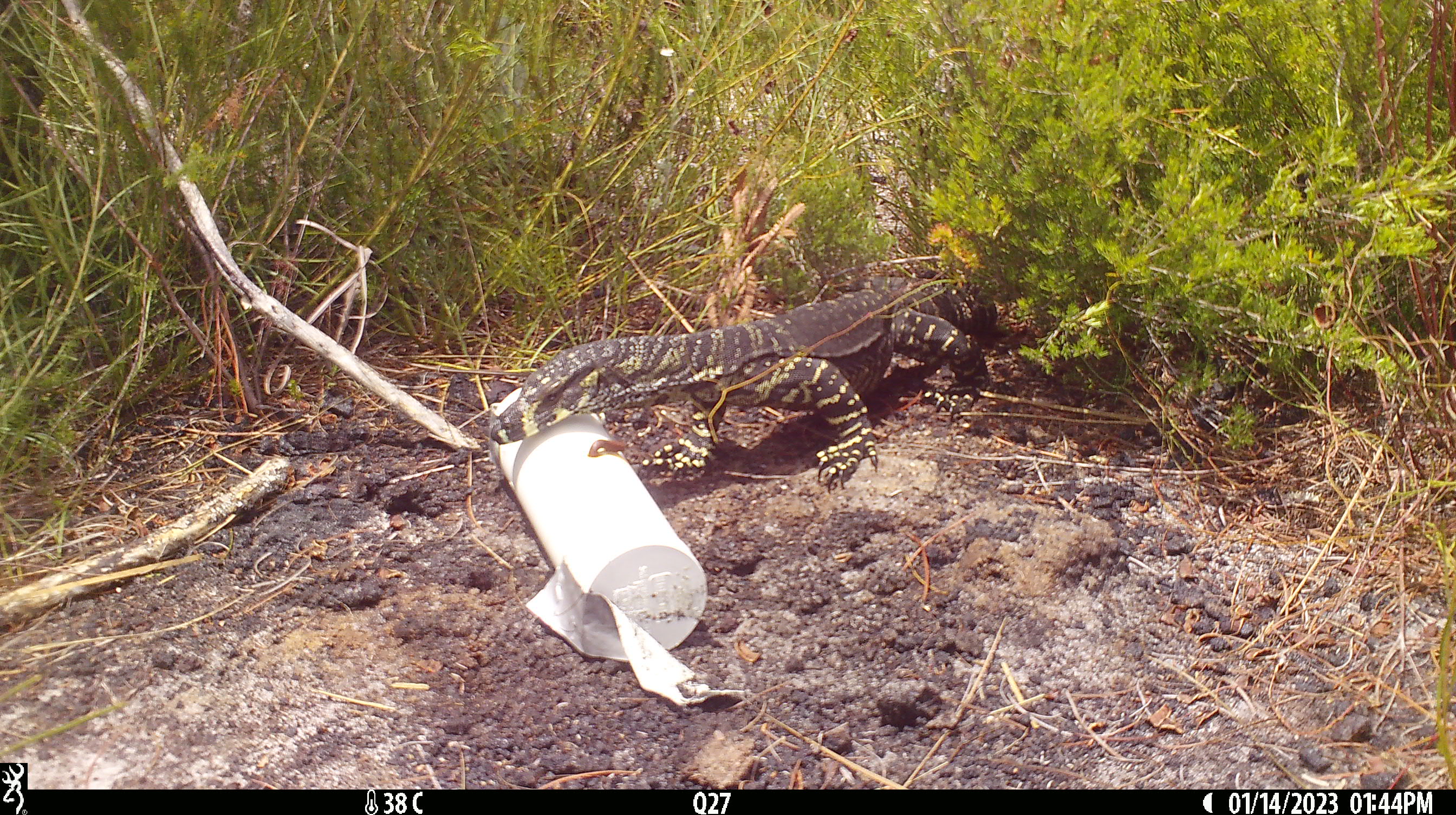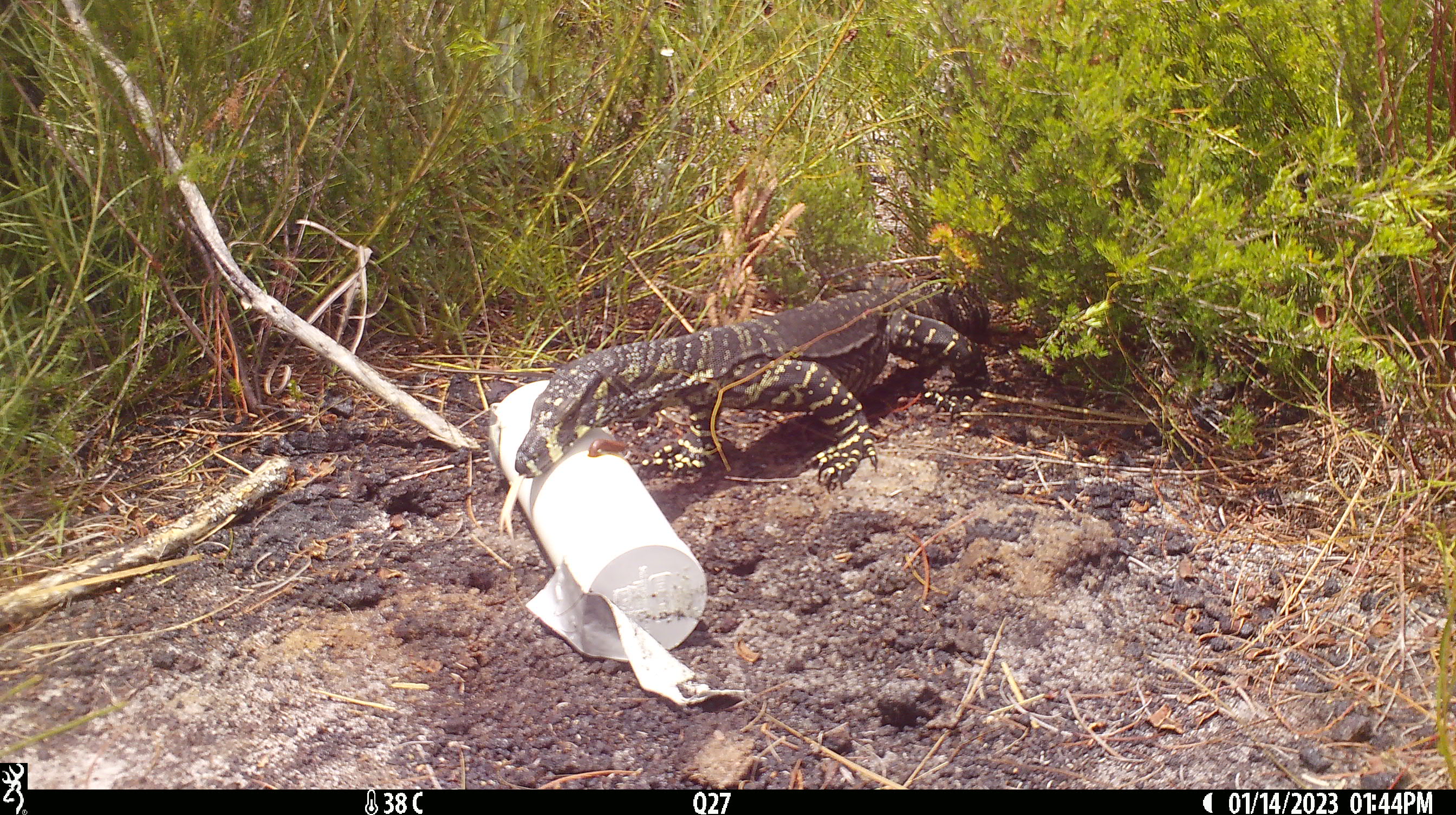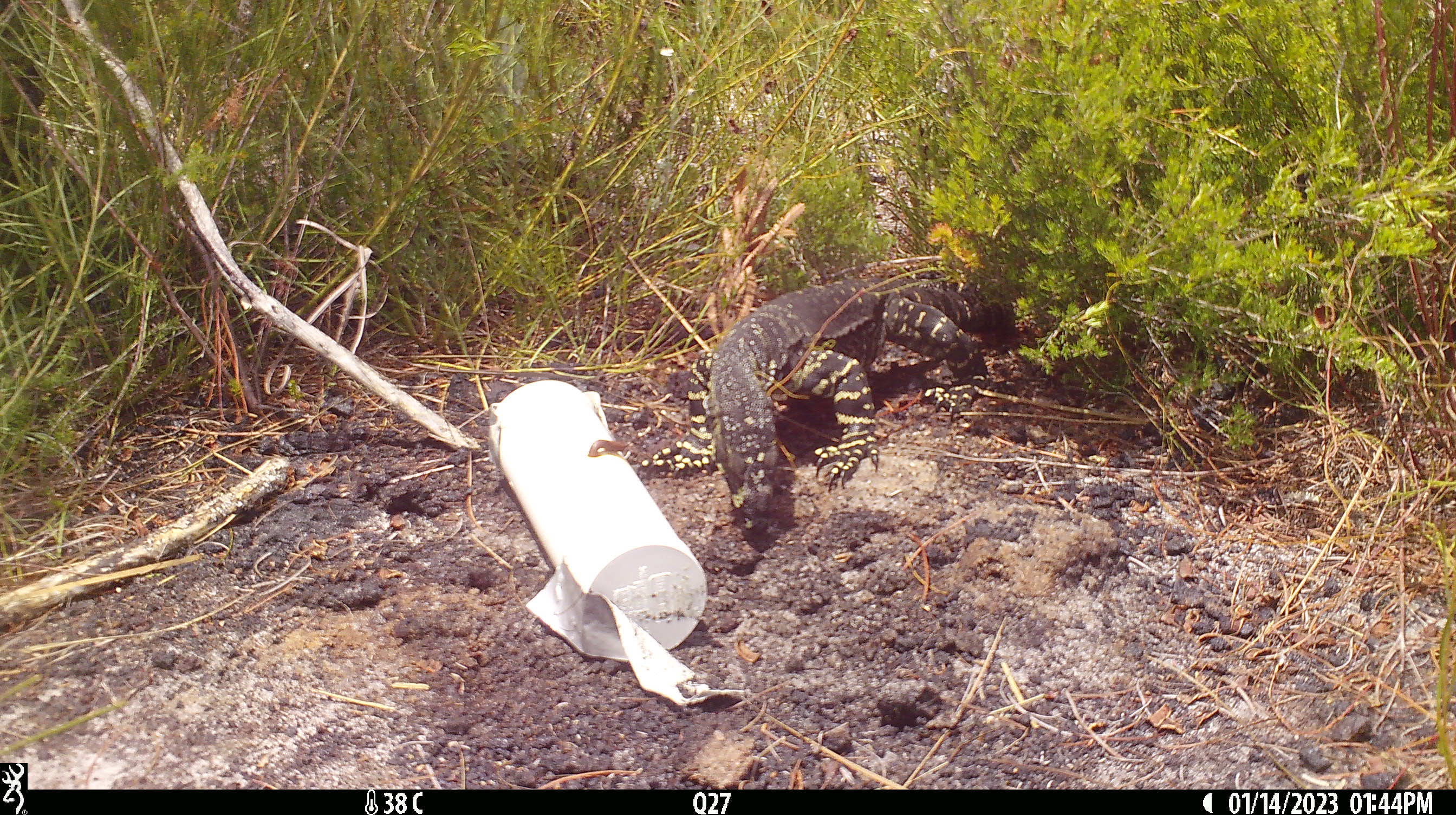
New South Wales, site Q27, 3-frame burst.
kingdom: Animalia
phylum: Chordata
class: Reptilia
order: Squamata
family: Varanidae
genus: Varanus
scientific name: Varanus varius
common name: lace monitor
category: goanna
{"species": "goanna (lace monitor) (Varanus varius)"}